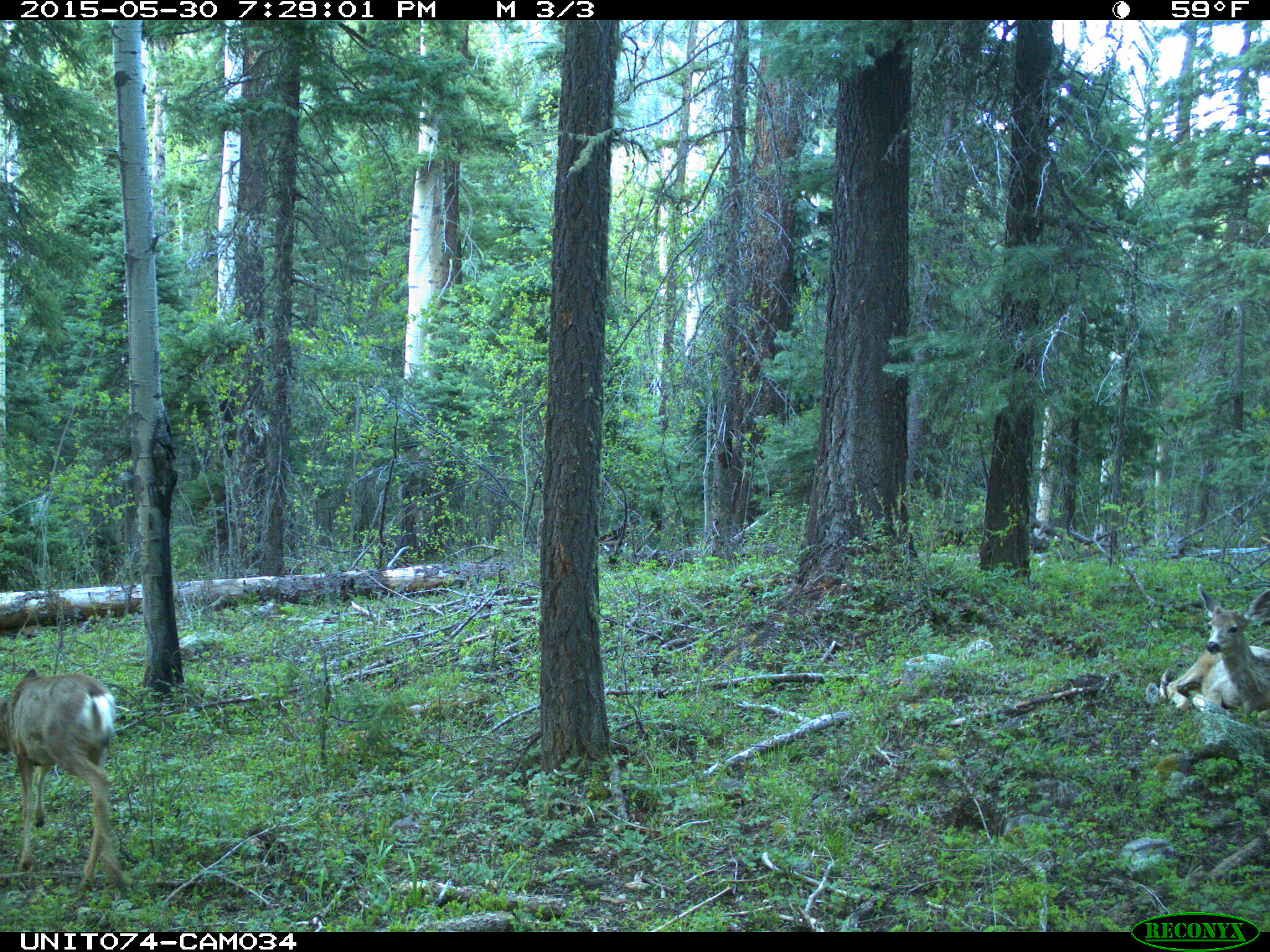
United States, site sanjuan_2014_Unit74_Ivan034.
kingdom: Animalia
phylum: Chordata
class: Mammalia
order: Artiodactyla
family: Cervidae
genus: Odocoileus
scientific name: Odocoileus hemionus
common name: mule deer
Odocoileus hemionus (mule deer).